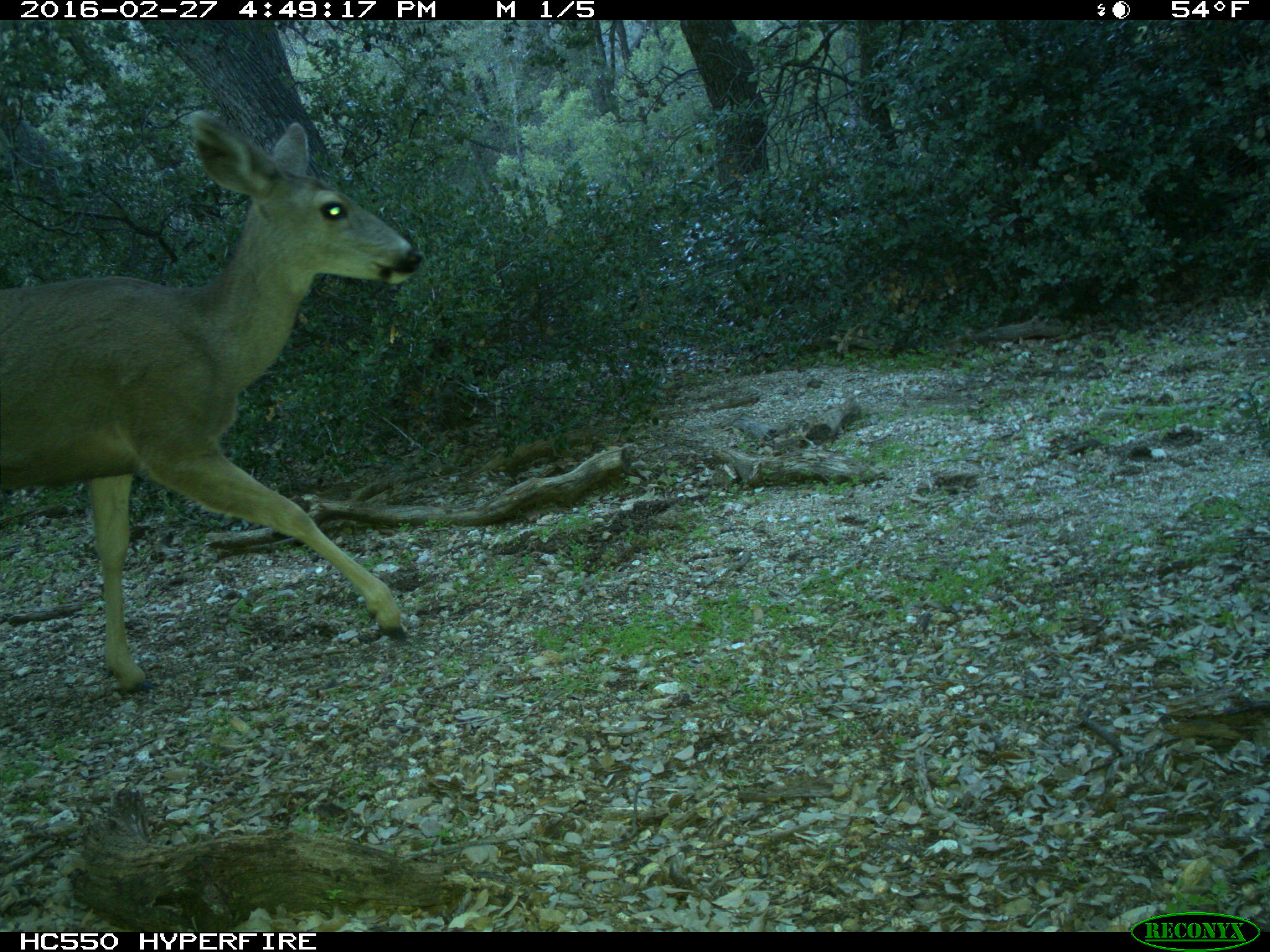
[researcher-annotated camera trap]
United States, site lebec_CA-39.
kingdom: Animalia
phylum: Chordata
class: Mammalia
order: Artiodactyla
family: Cervidae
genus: Odocoileus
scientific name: Odocoileus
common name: deer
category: unidentified deer